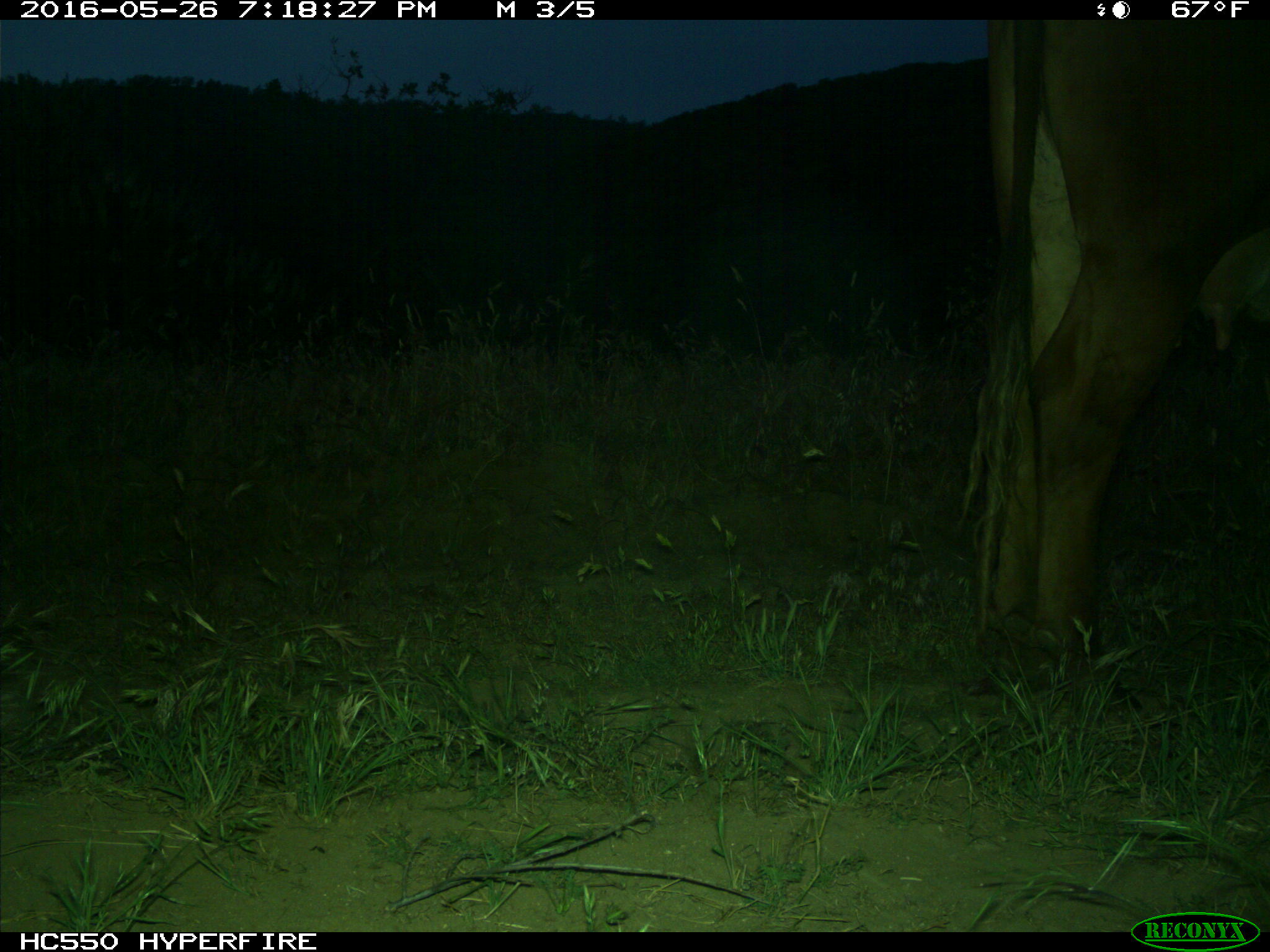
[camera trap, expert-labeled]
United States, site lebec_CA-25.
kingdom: Animalia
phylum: Chordata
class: Mammalia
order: Artiodactyla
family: Bovidae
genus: Bos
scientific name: Bos taurus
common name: domestic cow